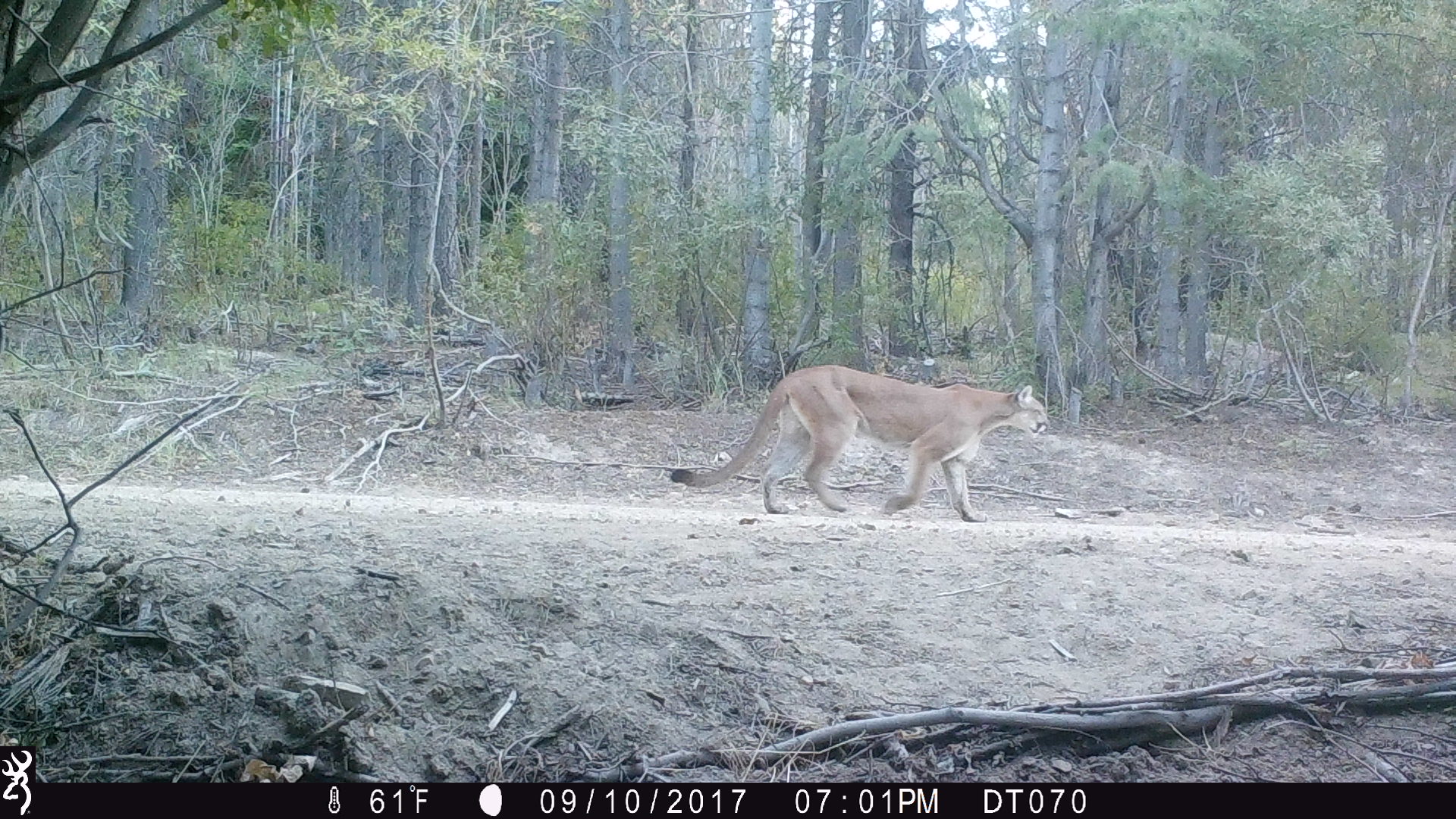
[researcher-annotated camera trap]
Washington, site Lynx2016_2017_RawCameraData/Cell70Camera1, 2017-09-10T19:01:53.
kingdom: Animalia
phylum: Chordata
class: Mammalia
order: Carnivora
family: Felidae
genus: Puma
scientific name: Puma concolor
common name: mountain lion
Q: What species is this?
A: Puma concolor (mountain lion).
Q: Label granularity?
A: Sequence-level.